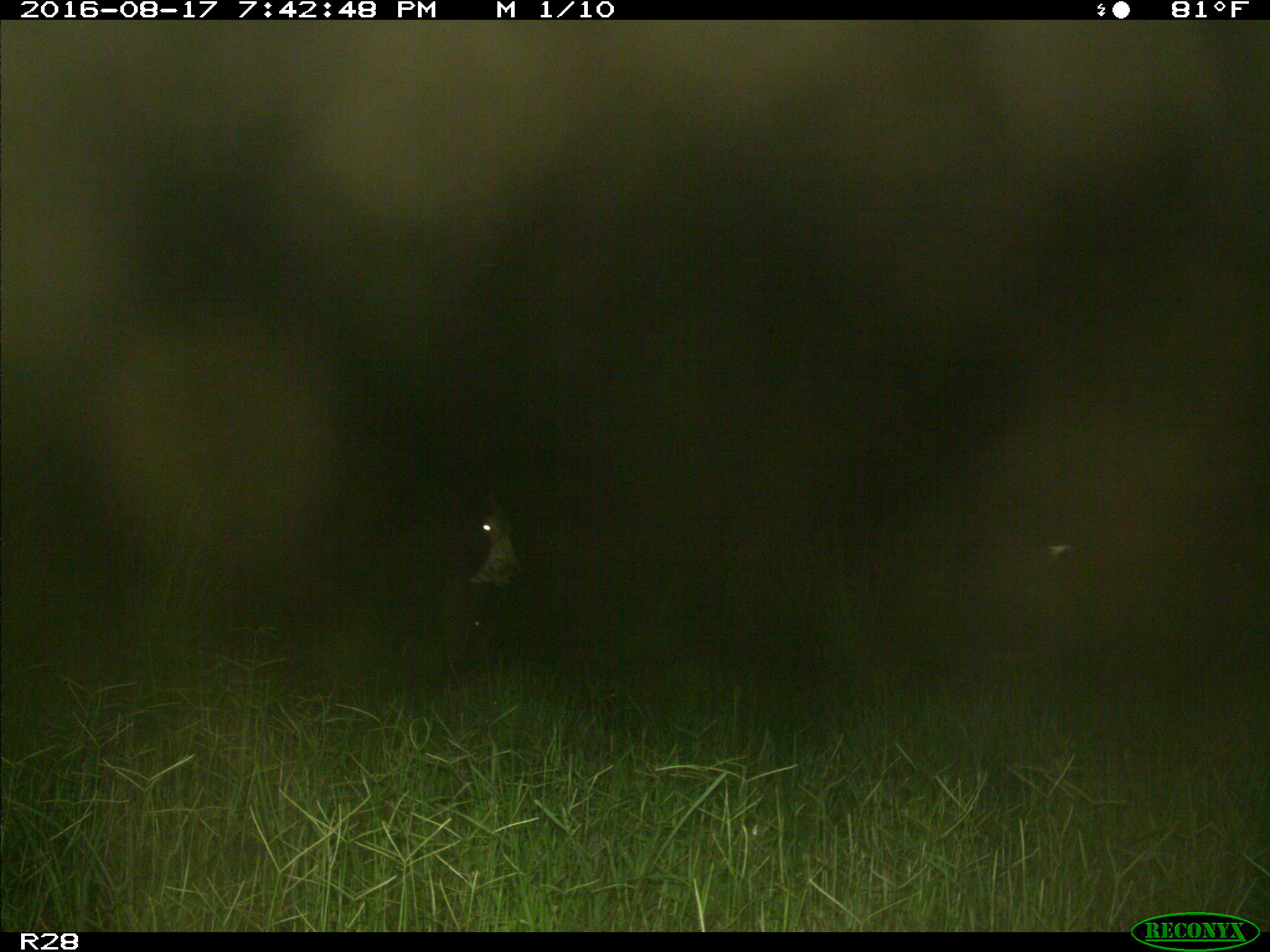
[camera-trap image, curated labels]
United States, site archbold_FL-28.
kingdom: Animalia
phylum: Chordata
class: Mammalia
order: Artiodactyla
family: Bovidae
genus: Bos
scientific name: Bos taurus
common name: domestic cow